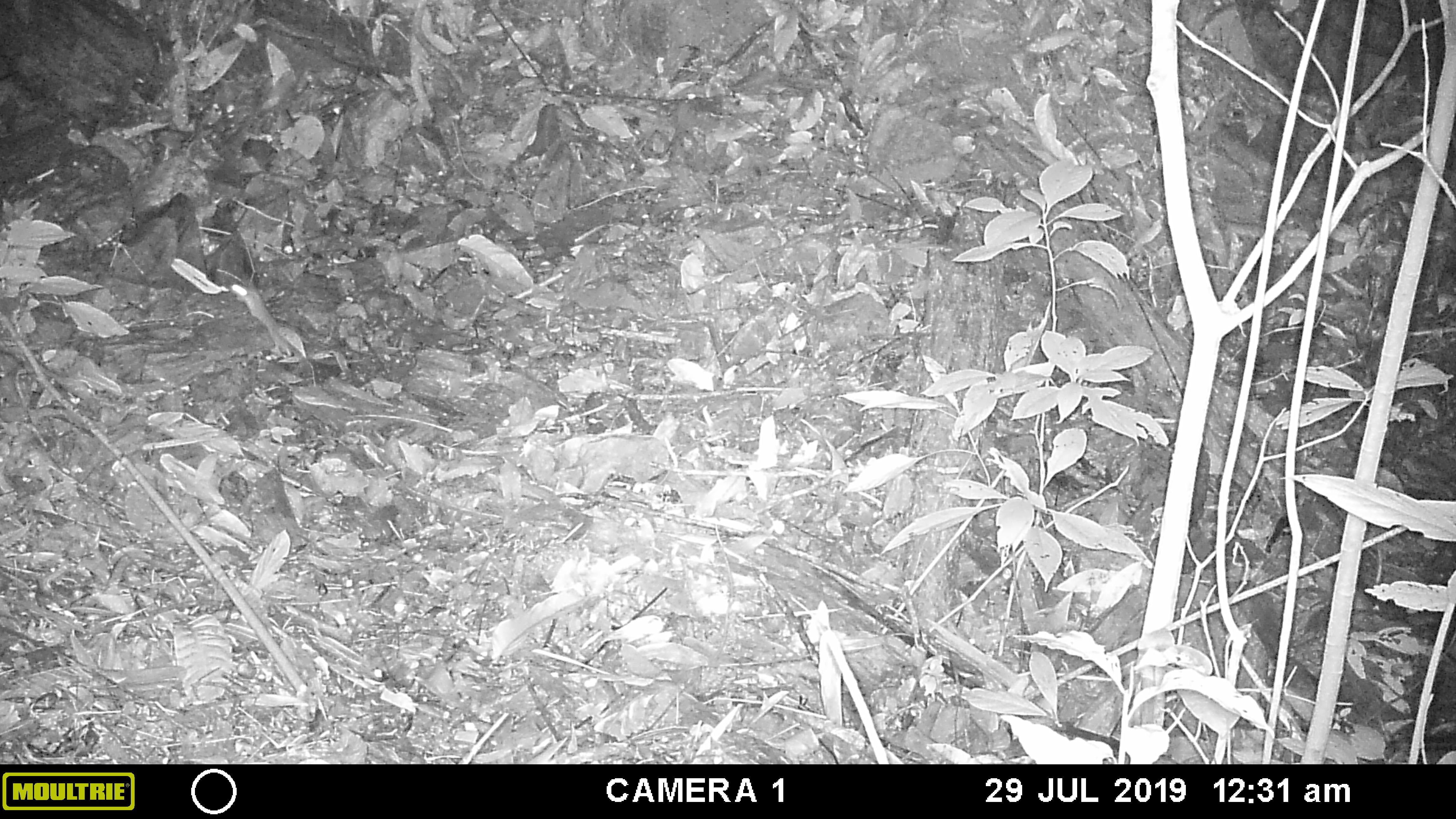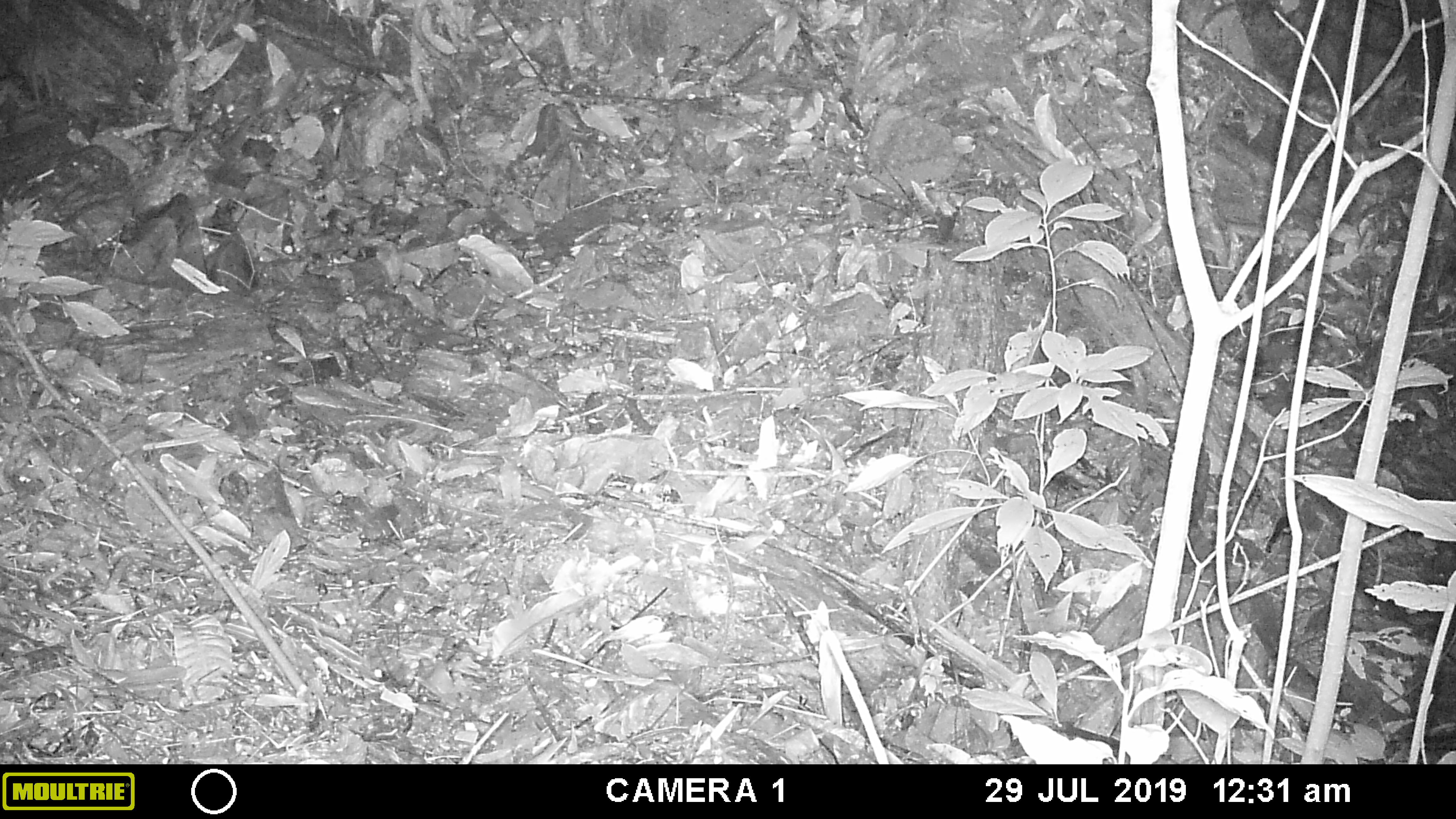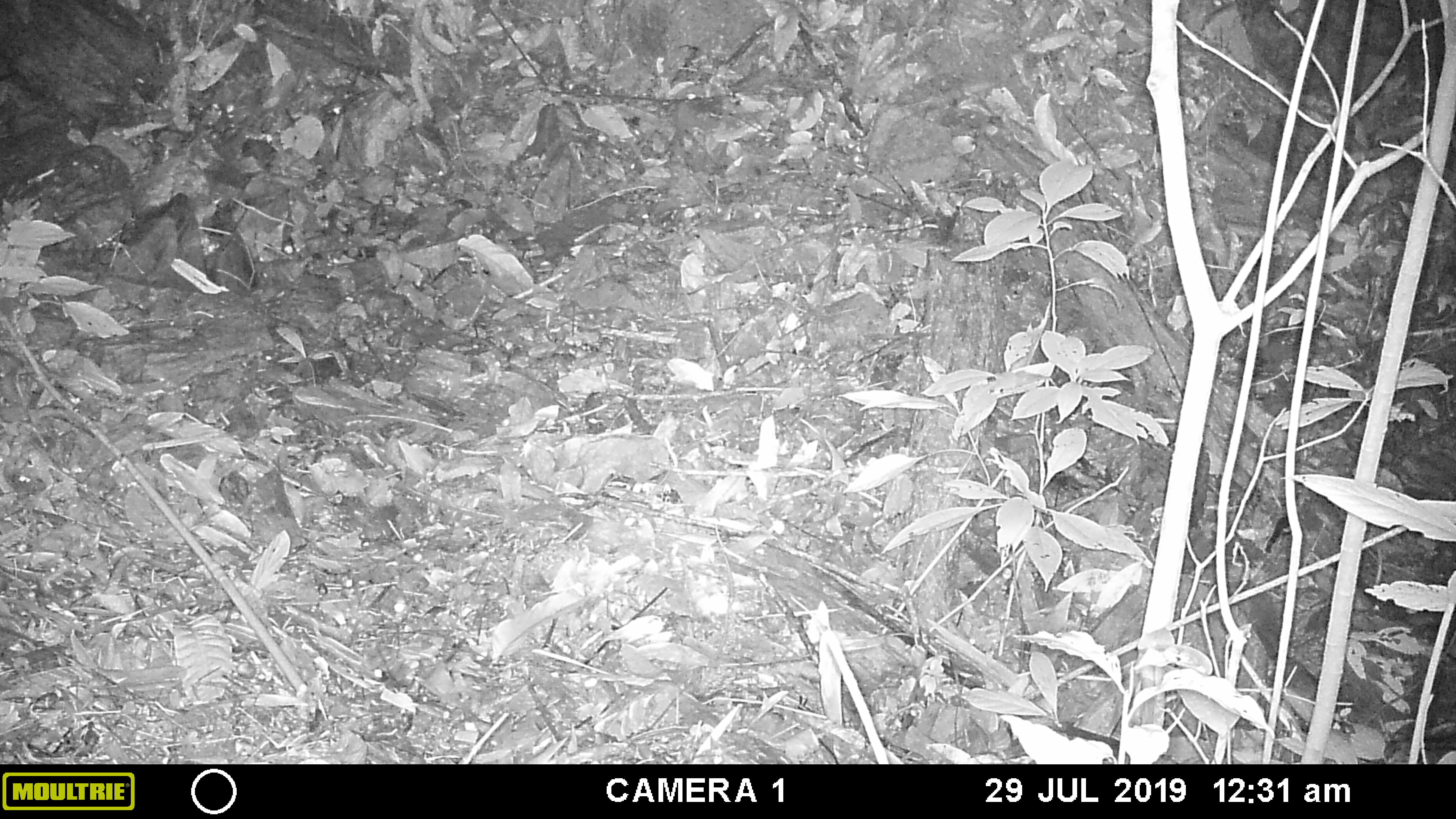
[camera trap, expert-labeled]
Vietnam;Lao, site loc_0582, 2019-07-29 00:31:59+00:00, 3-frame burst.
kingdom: Animalia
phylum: Chordata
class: Mammalia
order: Rodentia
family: Muridae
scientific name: Muridae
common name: old-world mice and rats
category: unidentified murid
Unidentified murid (old-world mice and rats) (Muridae). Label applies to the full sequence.